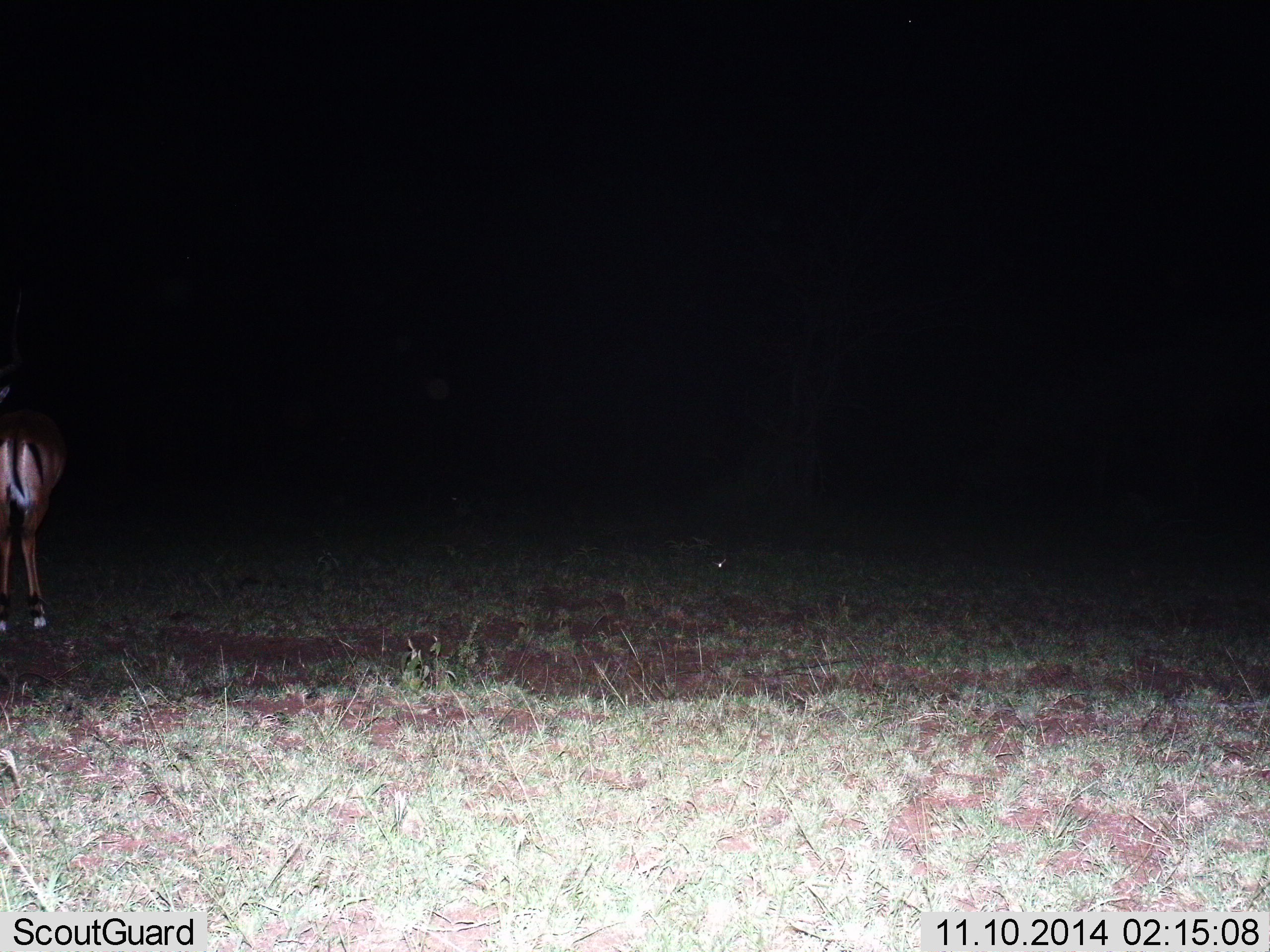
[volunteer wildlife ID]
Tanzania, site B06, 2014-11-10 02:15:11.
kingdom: Animalia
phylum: Chordata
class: Mammalia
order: Artiodactyla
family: Bovidae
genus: Eudorcas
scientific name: Eudorcas thomsonii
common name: thomson's gazelle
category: gazellethomsons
Gazellethomsons (thomson's gazelle) (Eudorcas thomsonii), count 1. Behavior (volunteer vote fractions): standing 91%, resting 0%, moving 0%, interacting 0%. Young present (vote fraction): 0%. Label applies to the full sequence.